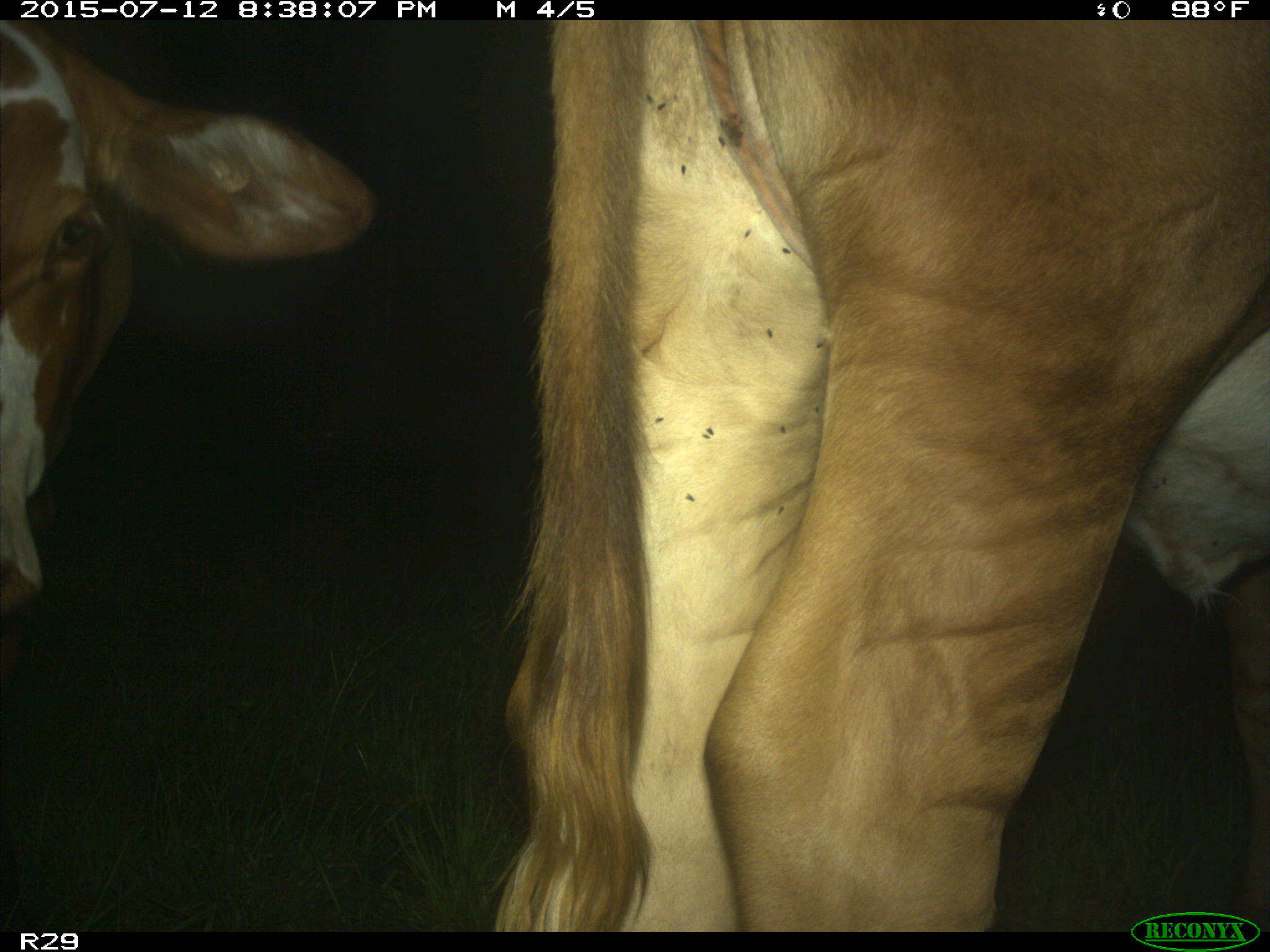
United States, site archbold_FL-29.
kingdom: Animalia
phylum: Chordata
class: Mammalia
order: Artiodactyla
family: Bovidae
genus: Bos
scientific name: Bos taurus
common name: domestic cow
Bos taurus (domestic cow).